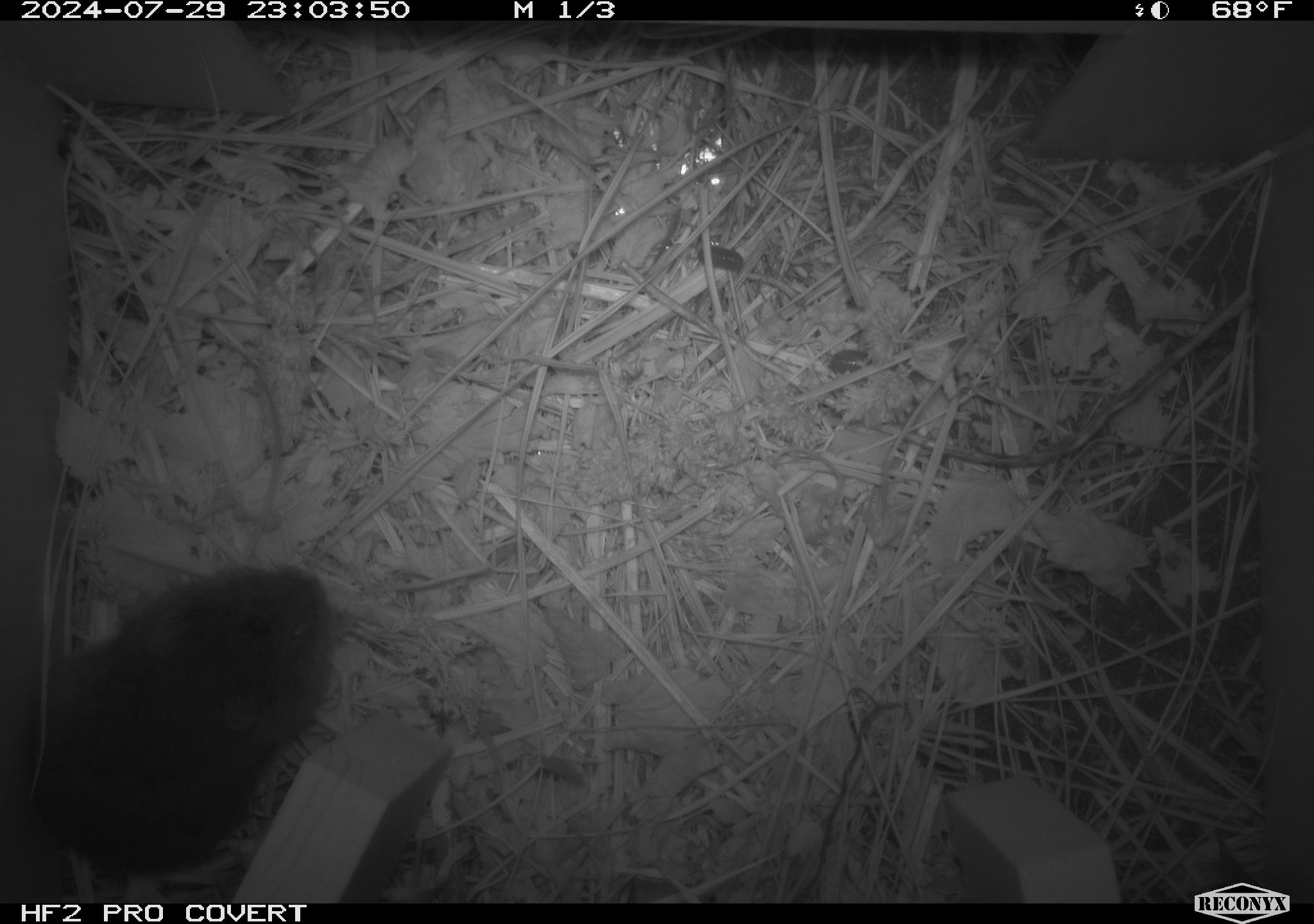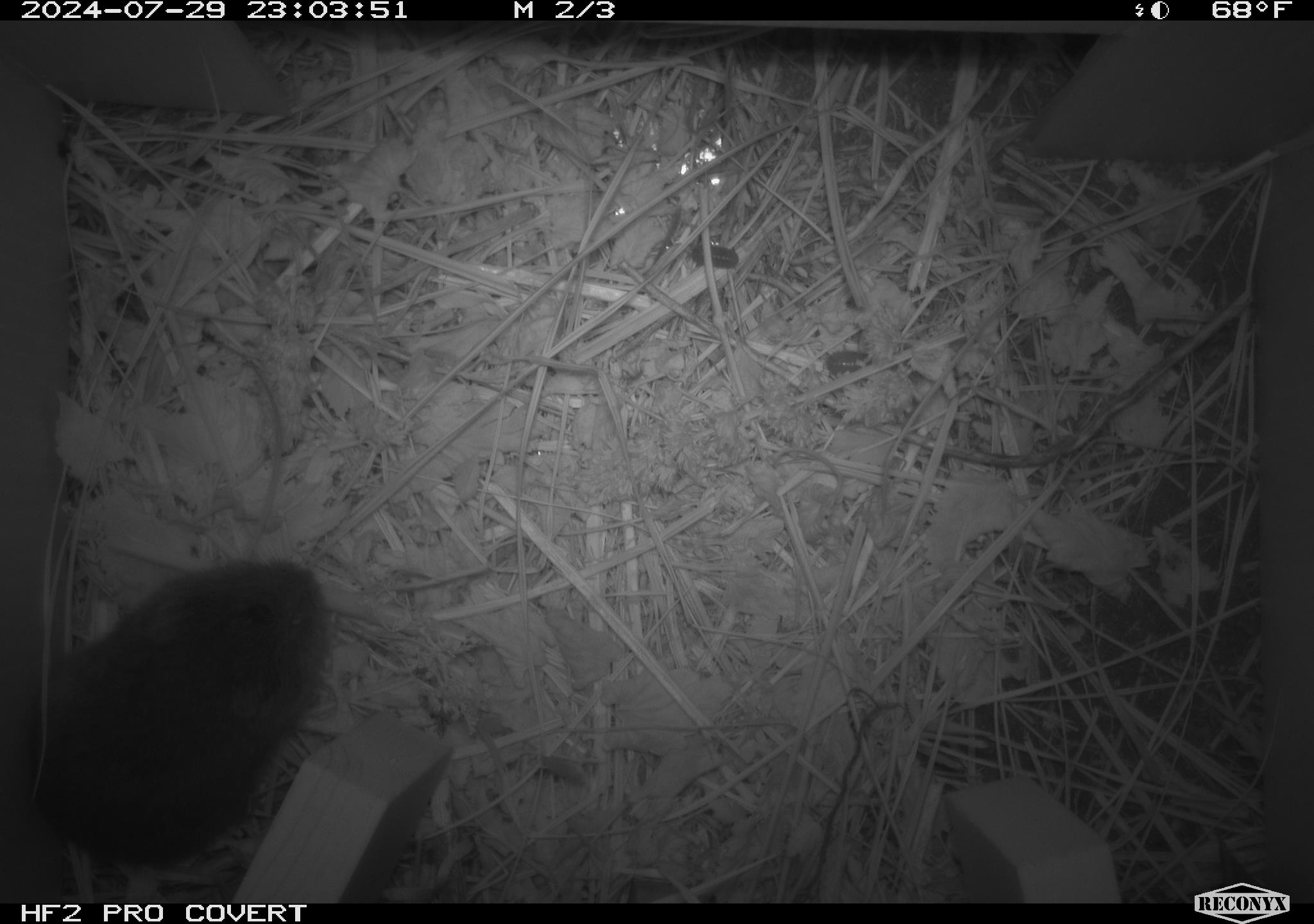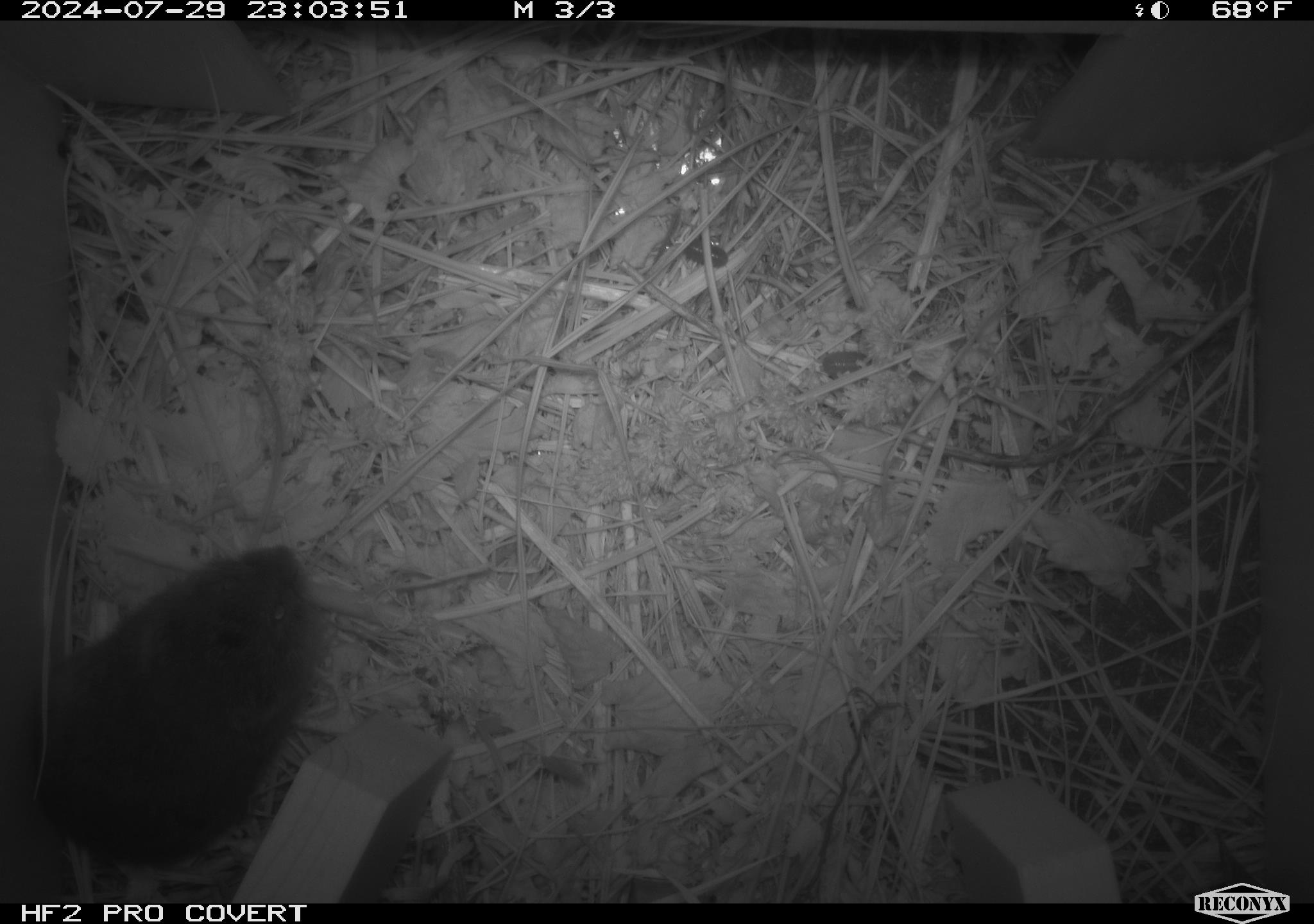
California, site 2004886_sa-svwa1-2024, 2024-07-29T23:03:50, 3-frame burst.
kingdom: Animalia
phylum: Chordata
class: Mammalia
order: Rodentia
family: Cricetidae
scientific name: Arvicolinae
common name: voles, lemmings, and muskrats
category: arvicolinae subfamily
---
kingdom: Animalia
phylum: Arthropoda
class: Malacostraca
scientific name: Malacostraca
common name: amphipods, crabs, isopods, krill, lobsters and shrimps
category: malacostracan